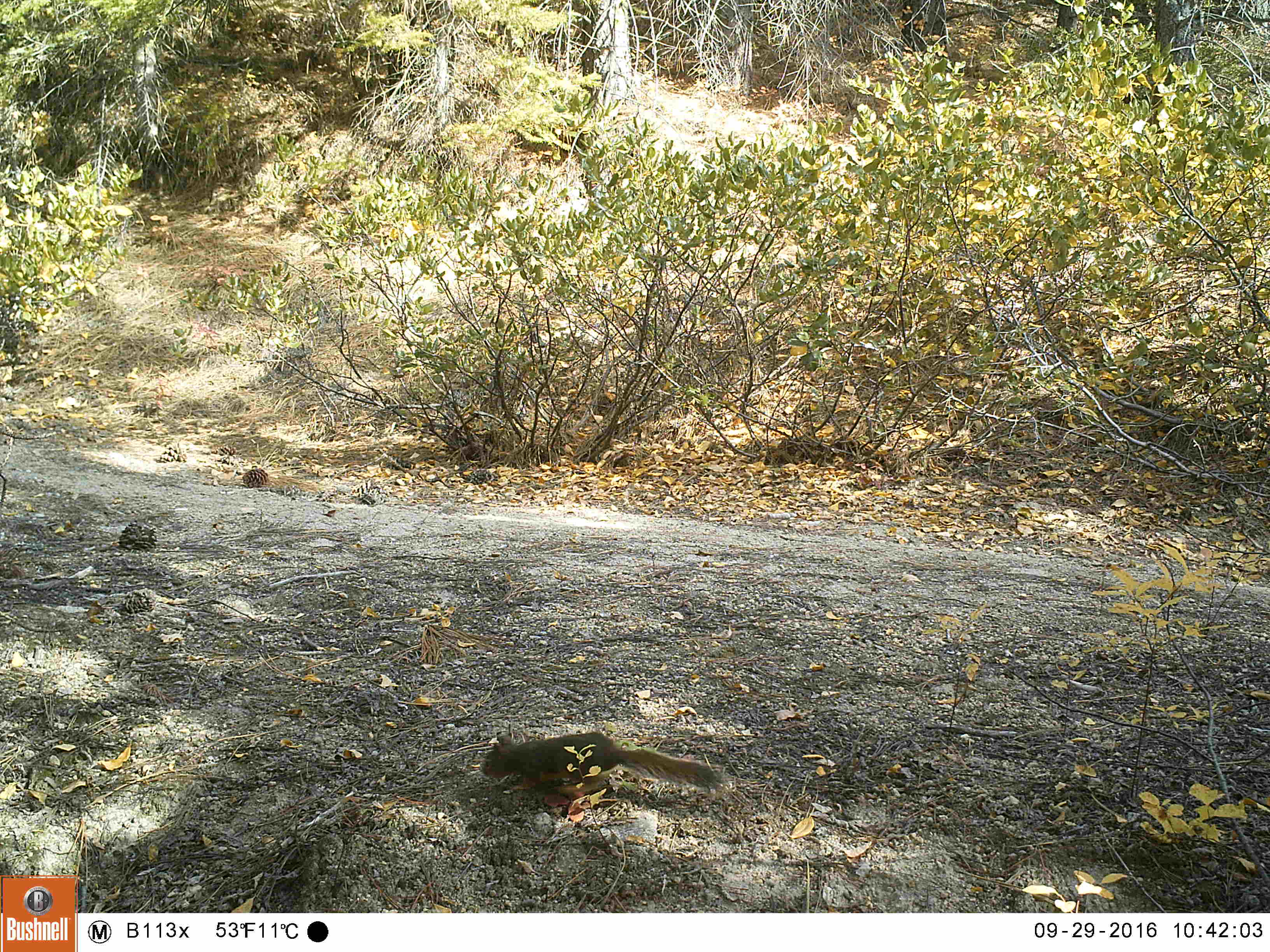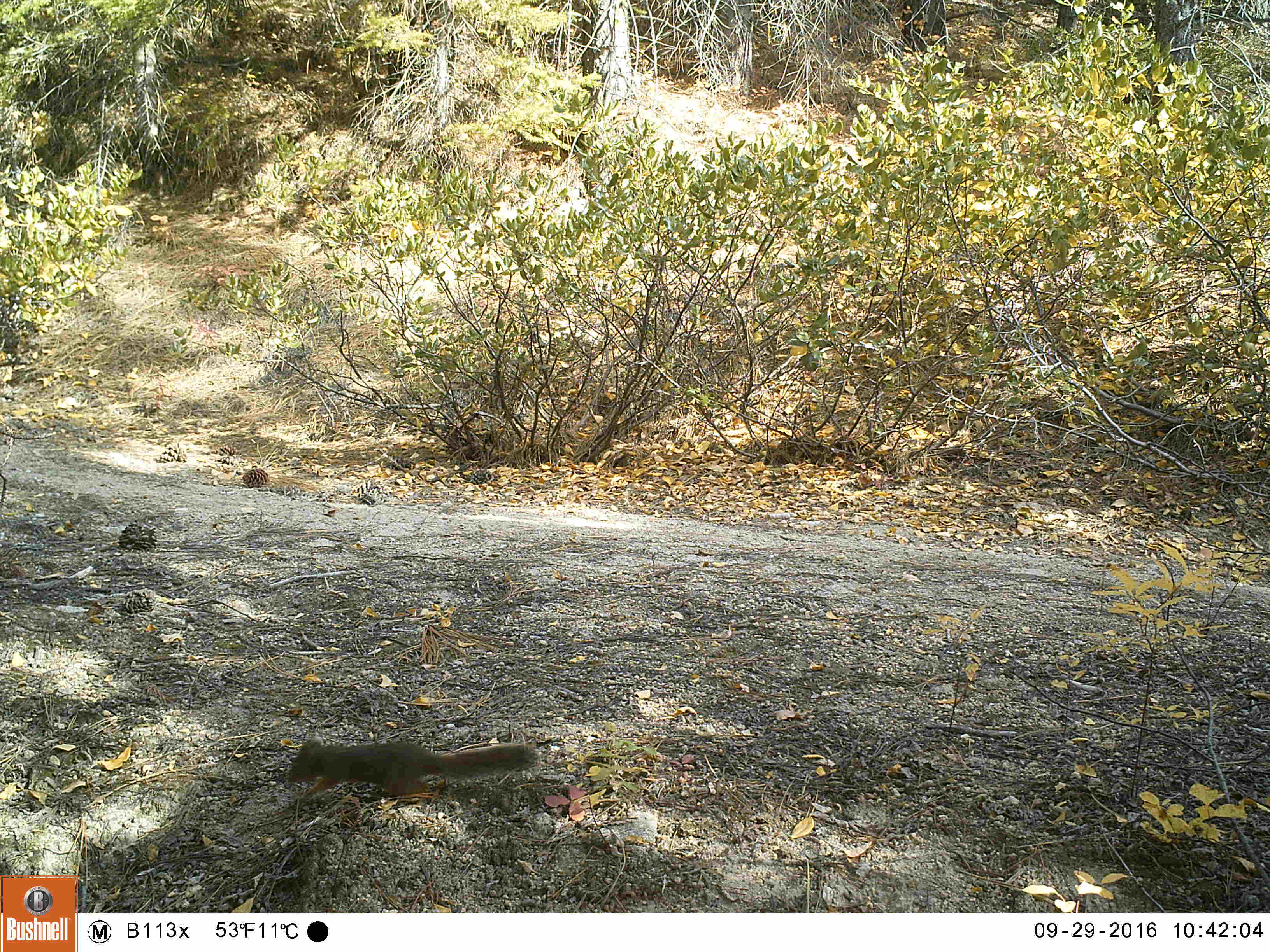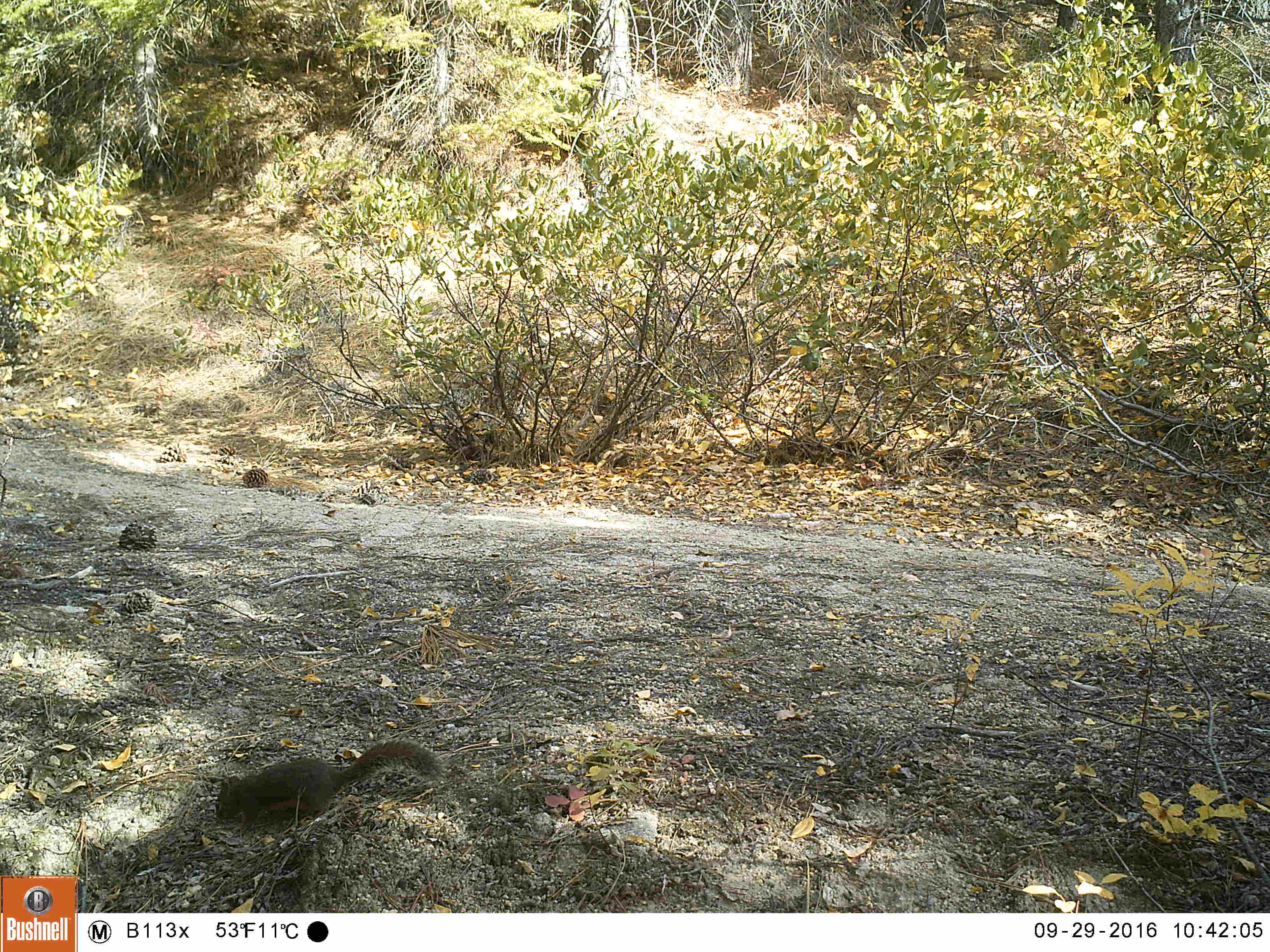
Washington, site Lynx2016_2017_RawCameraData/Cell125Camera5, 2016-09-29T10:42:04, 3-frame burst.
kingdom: Animalia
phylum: Chordata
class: Mammalia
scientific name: Mammalia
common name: small mammal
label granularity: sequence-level